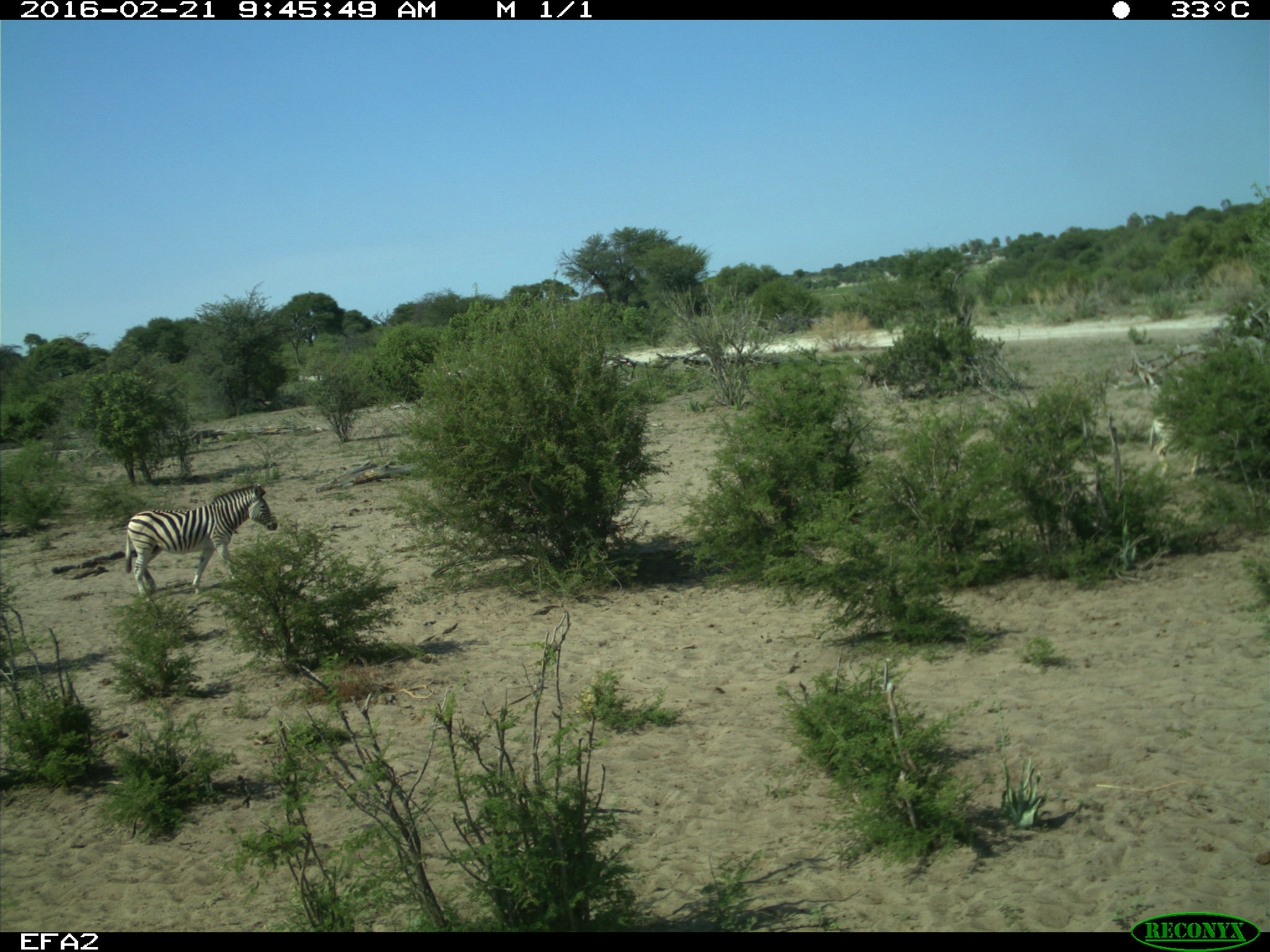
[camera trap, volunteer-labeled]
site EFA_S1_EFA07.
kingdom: Animalia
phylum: Chordata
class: Mammalia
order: Perissodactyla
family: Equidae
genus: Equus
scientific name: Equus quagga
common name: plains zebra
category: zebraplains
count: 2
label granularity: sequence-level